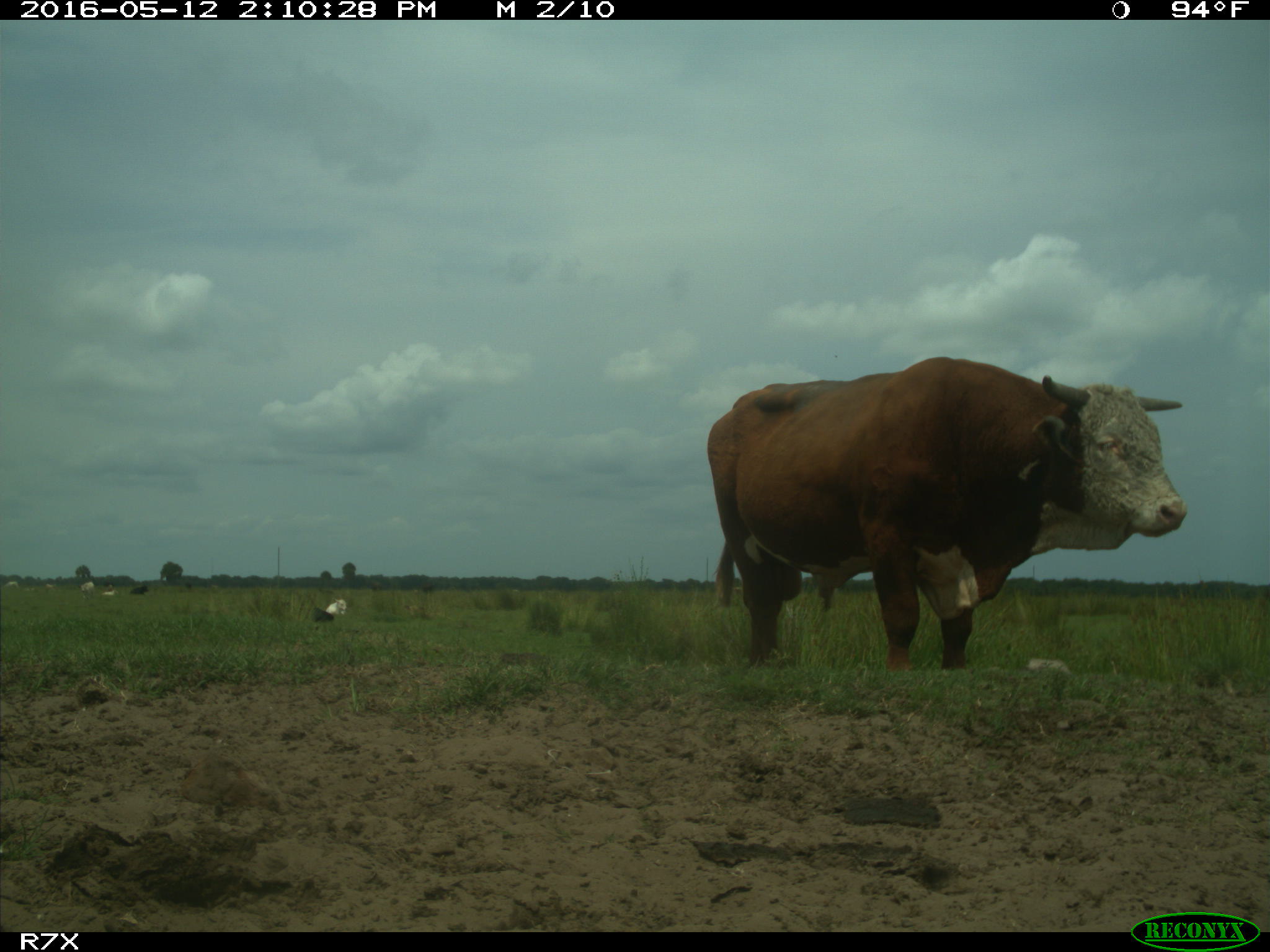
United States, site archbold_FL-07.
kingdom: Animalia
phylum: Chordata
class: Mammalia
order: Artiodactyla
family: Bovidae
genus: Bos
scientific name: Bos taurus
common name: domestic cow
Bos taurus (domestic cow).